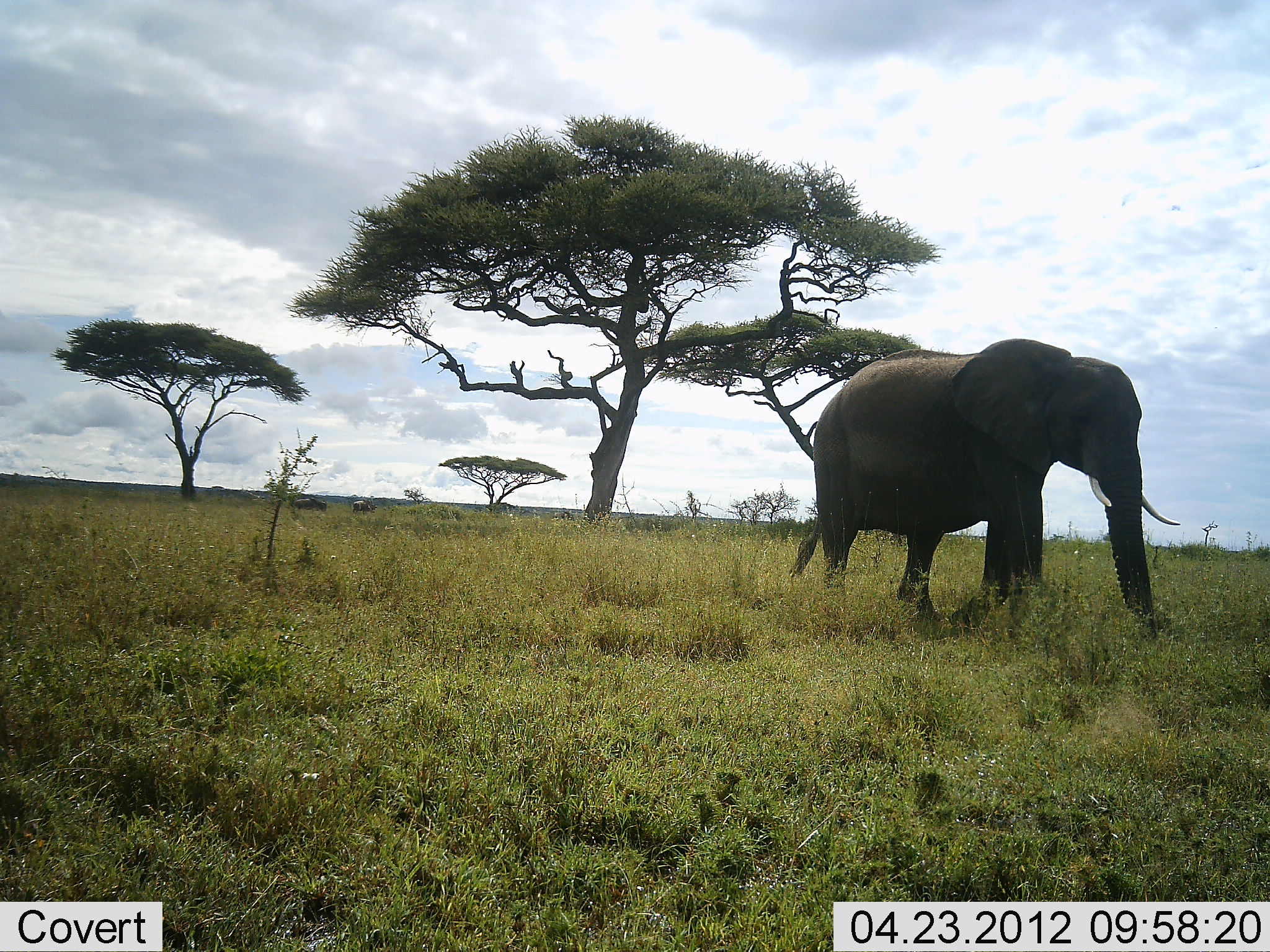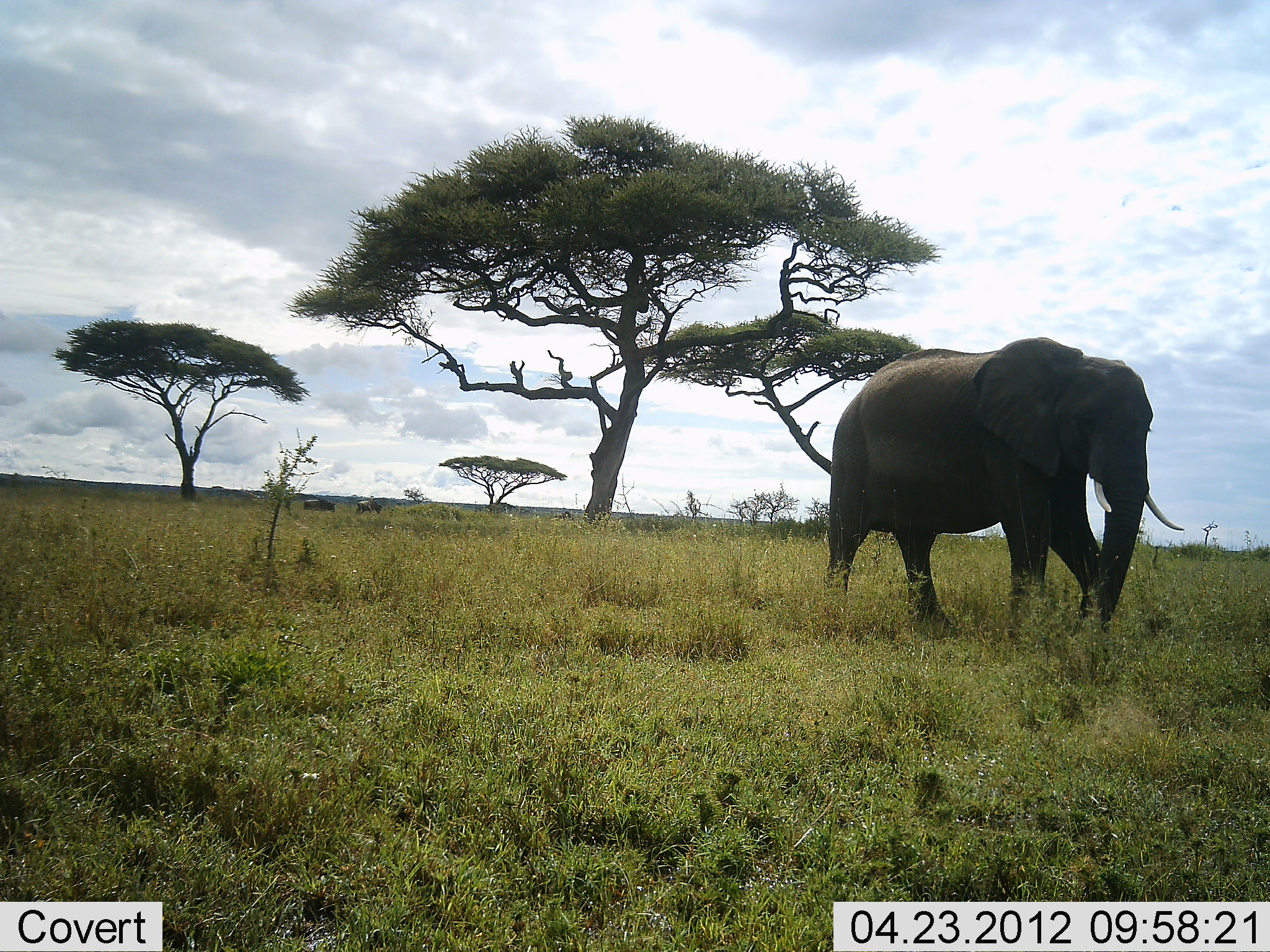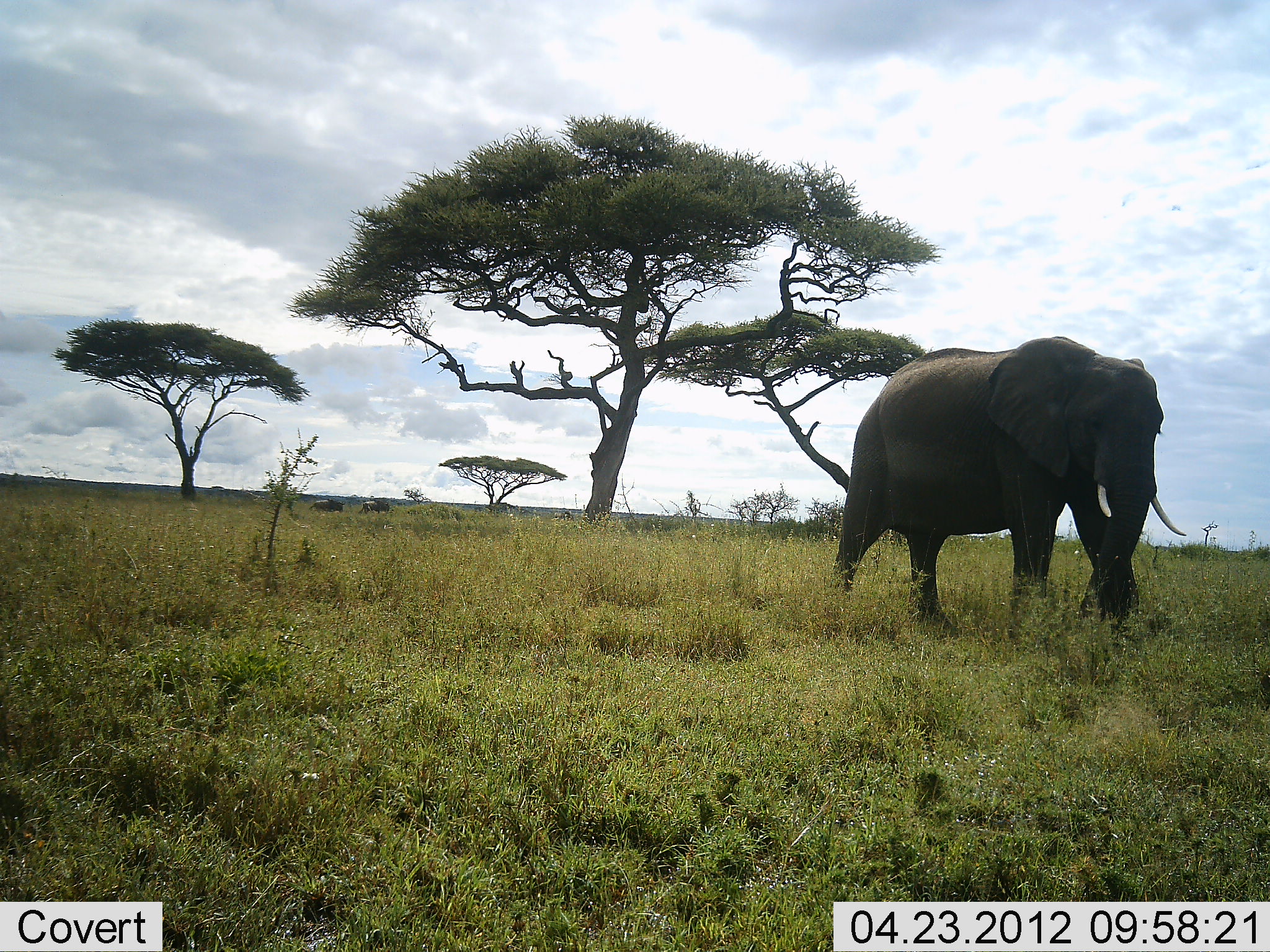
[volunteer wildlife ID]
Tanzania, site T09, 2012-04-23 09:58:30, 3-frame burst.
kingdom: Animalia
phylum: Chordata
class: Mammalia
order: Proboscidea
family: Elephantidae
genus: Loxodonta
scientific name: Loxodonta africana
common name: african bush elephant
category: elephant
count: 1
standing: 11%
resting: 0%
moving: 89%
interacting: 0%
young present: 0%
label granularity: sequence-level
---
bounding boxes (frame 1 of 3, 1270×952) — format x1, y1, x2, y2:
animal: 788, 339, 1181, 648; 293, 498, 328, 512; 352, 500, 377, 515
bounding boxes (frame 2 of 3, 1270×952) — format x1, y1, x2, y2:
animal: 825, 338, 1186, 647; 303, 498, 336, 512; 356, 499, 382, 515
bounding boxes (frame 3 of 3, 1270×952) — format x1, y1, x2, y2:
animal: 829, 335, 1188, 632; 309, 498, 345, 513; 358, 500, 389, 514